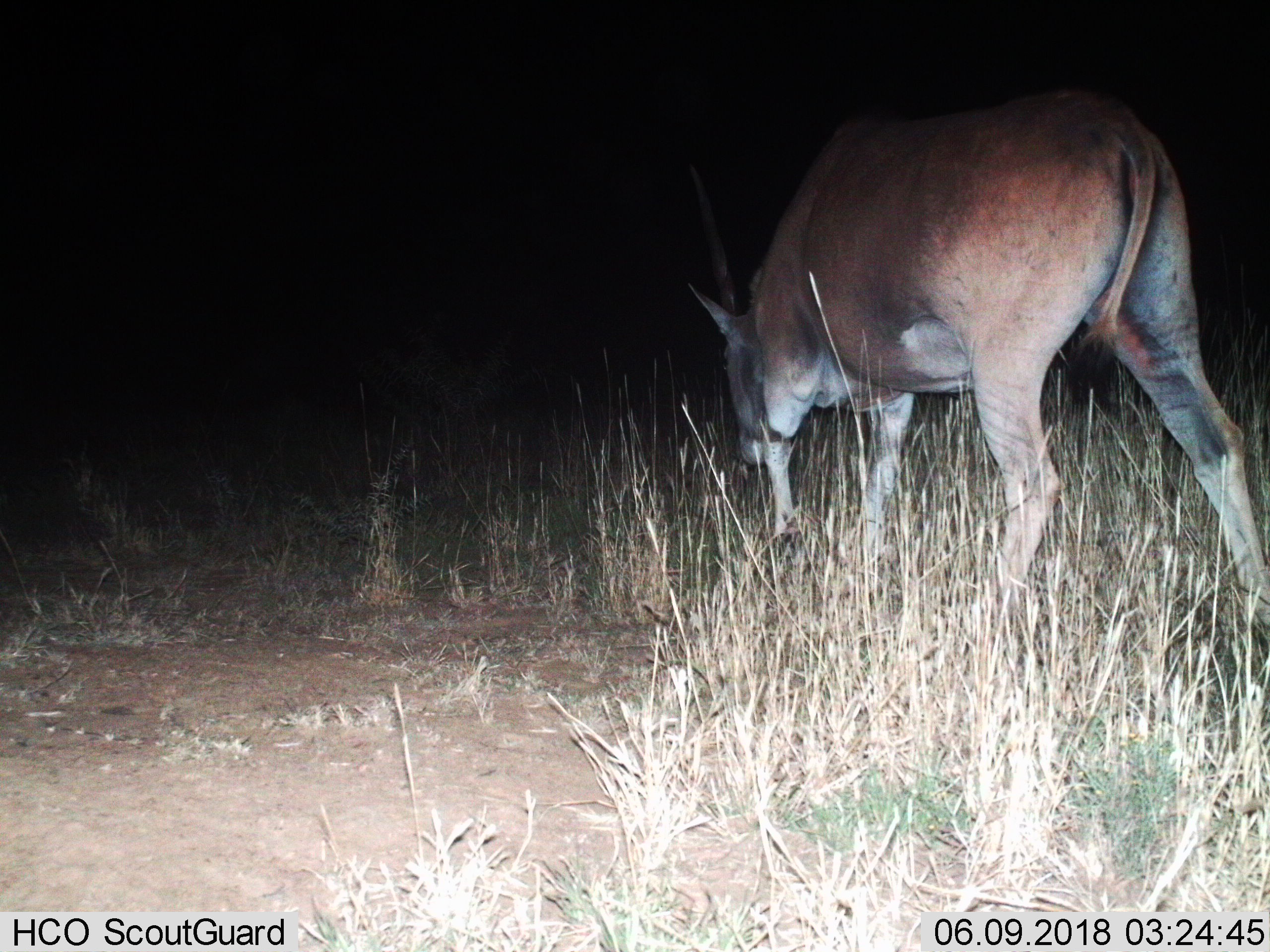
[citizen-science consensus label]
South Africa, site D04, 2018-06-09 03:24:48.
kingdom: Animalia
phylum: Chordata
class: Mammalia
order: Artiodactyla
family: Bovidae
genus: Tragelaphus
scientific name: Tragelaphus oryx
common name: eland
Eland (Tragelaphus oryx), count 1. Behavior (volunteer vote fractions): standing 14%, resting 0%, moving 71%, interacting 0%. Young present (vote fraction): 0%. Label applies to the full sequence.